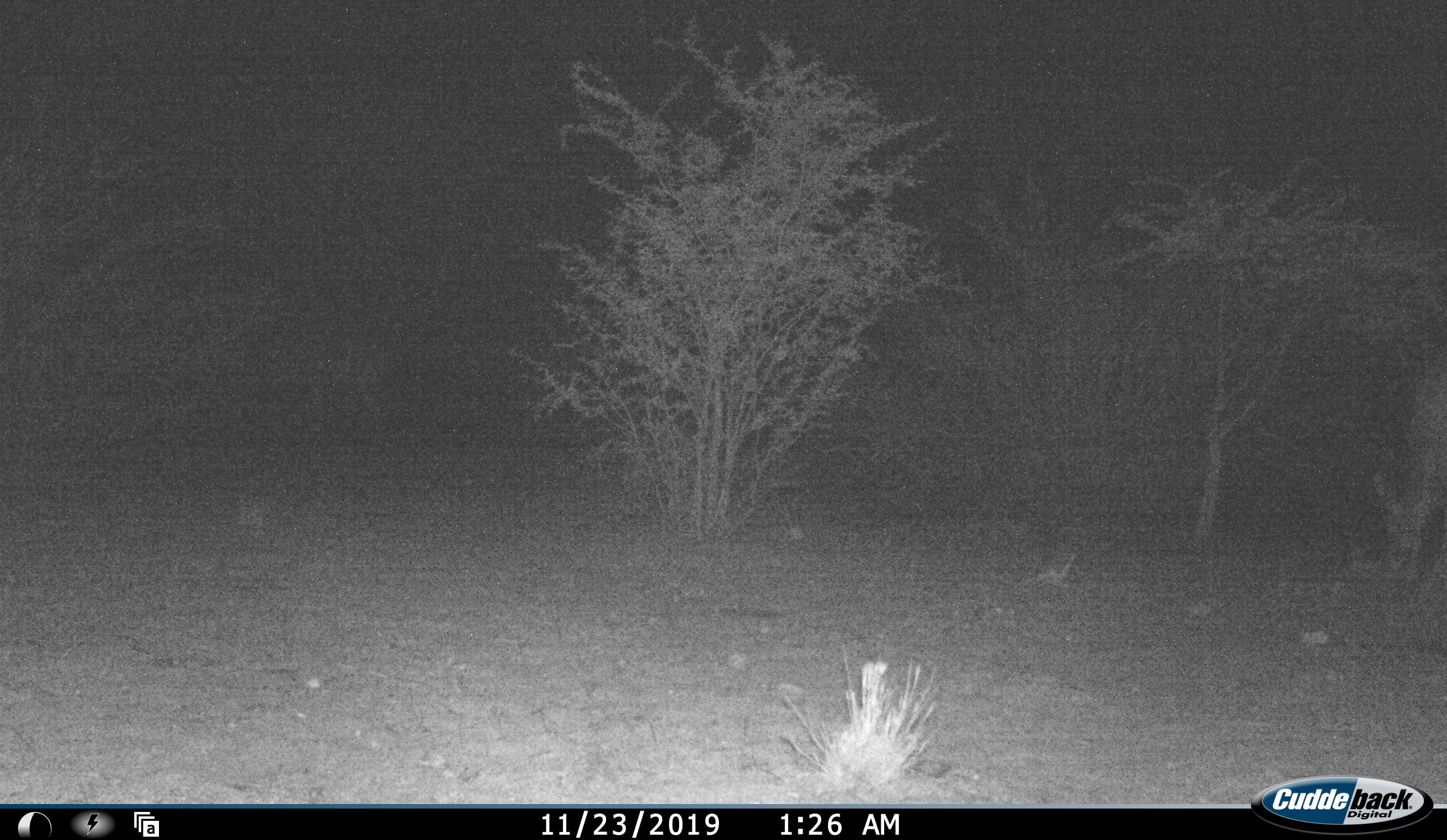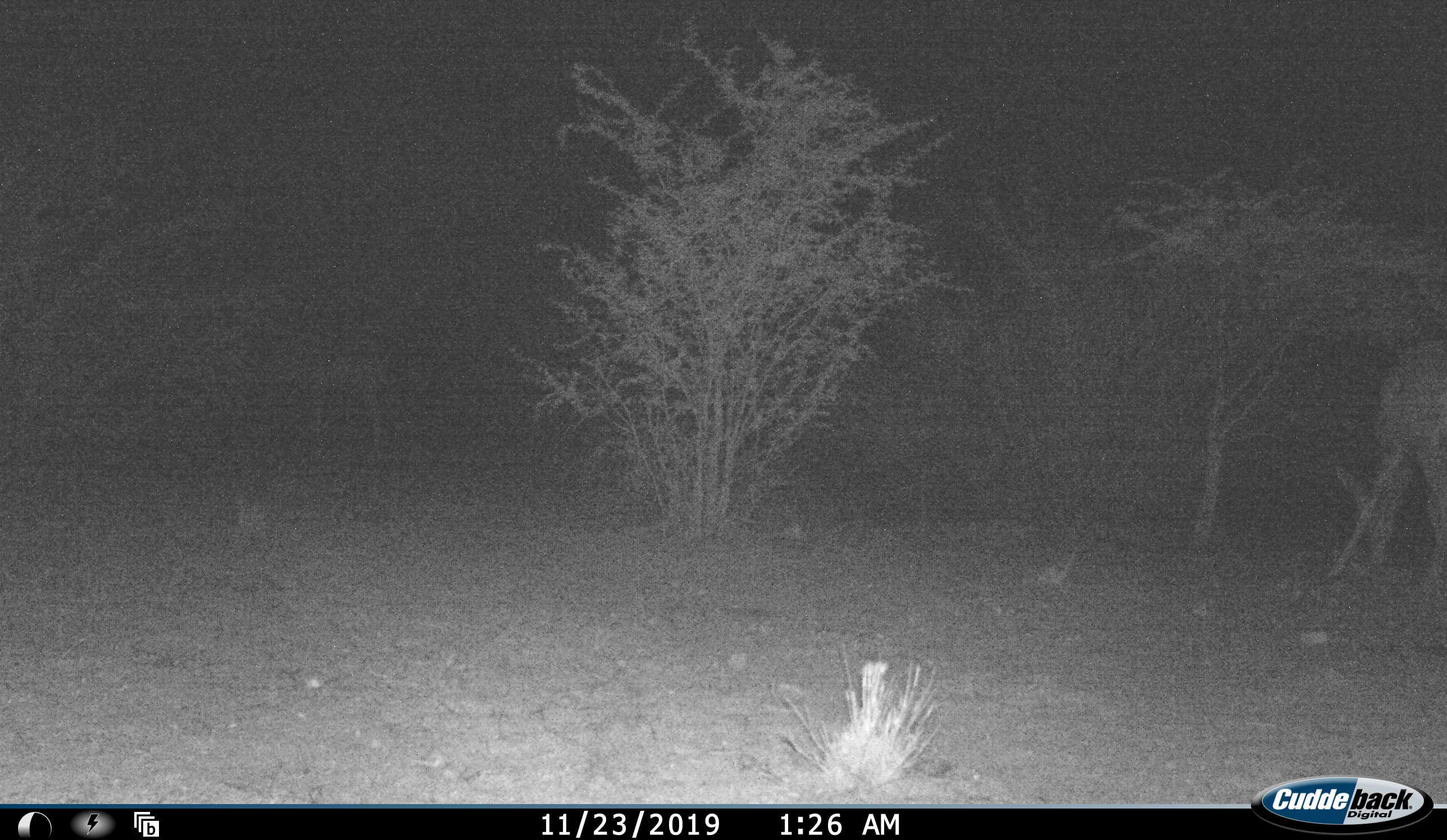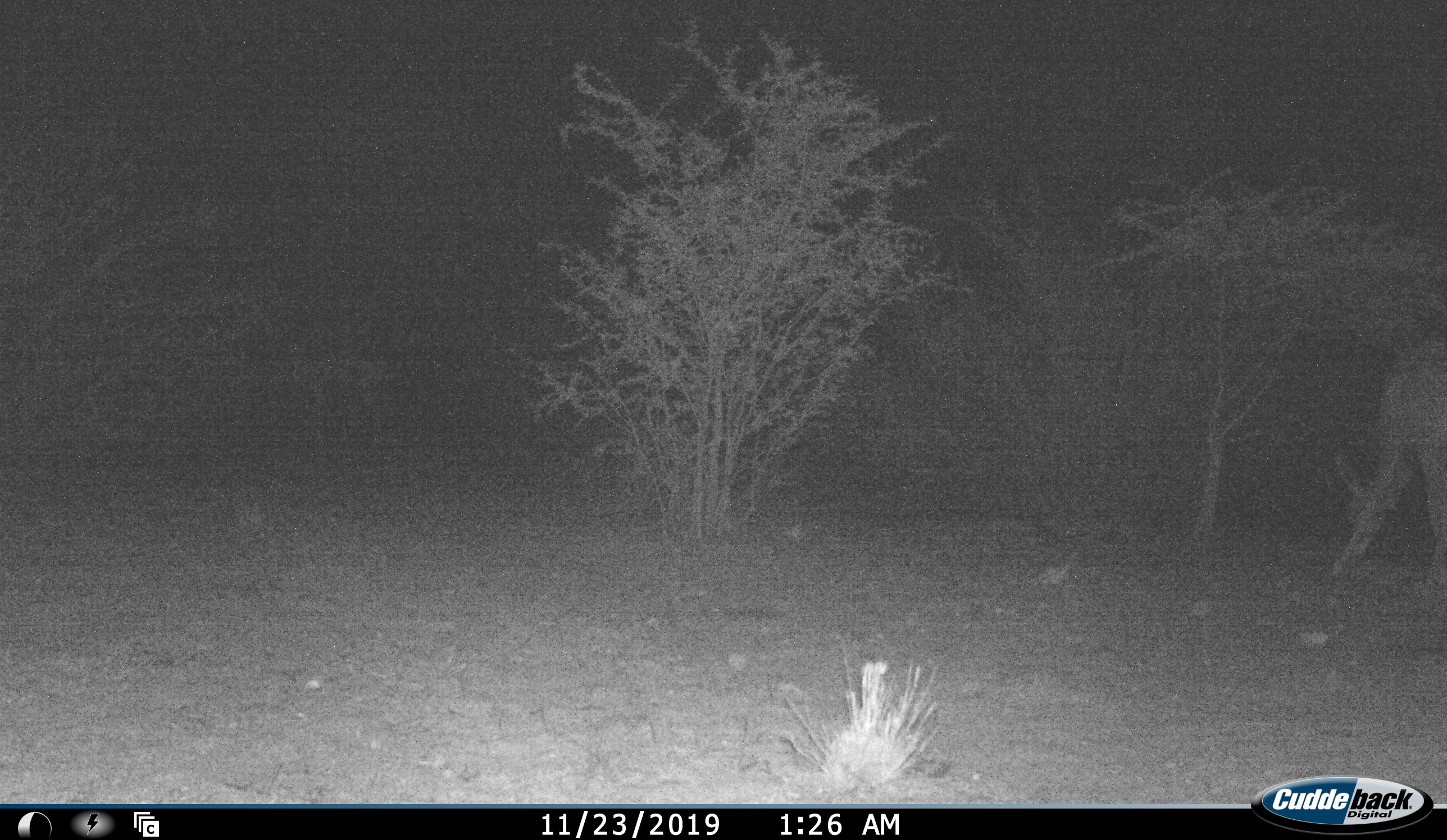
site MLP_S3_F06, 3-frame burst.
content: unidentified animal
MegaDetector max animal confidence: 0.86